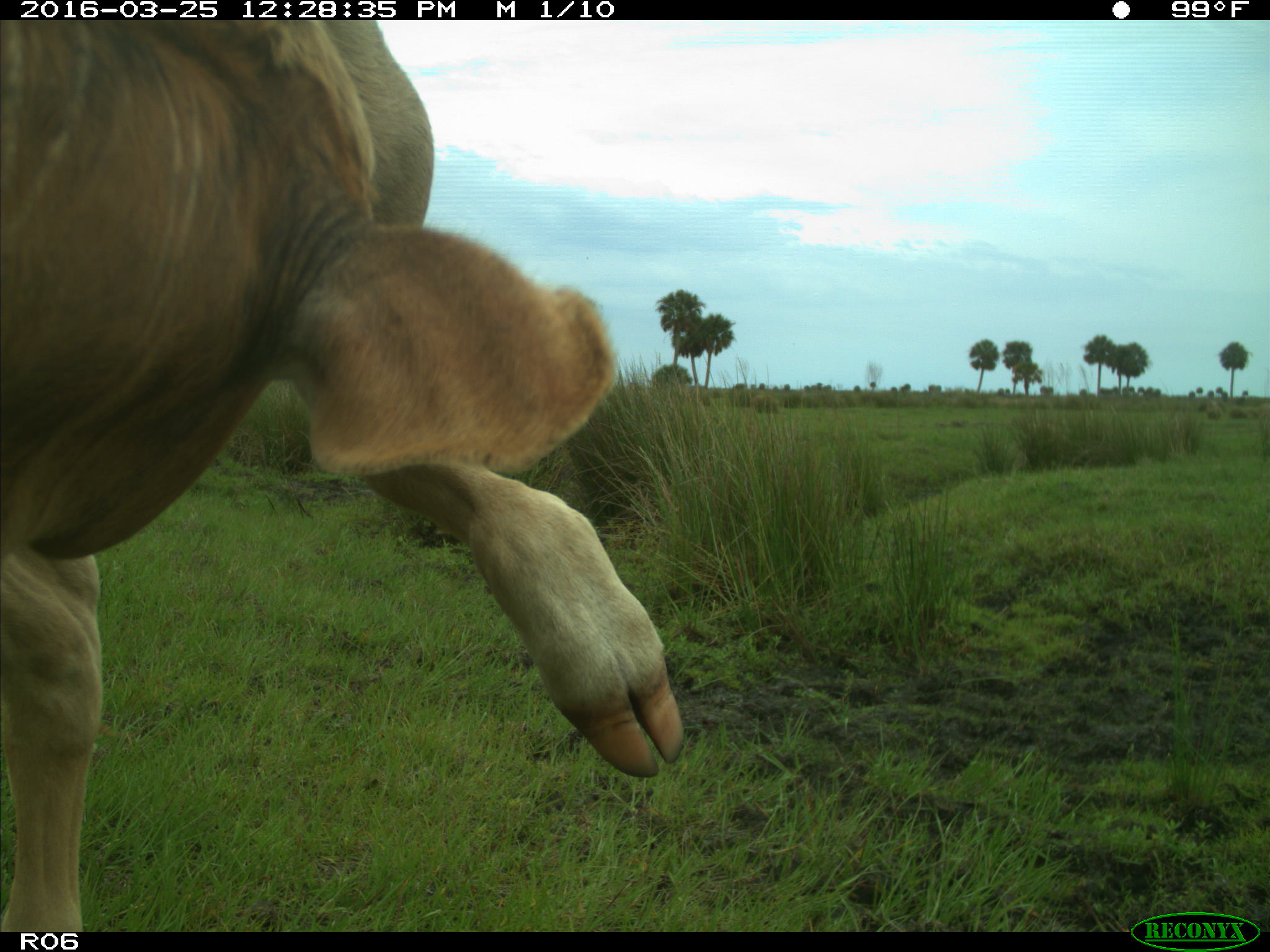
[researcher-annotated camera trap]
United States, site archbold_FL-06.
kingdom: Animalia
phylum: Chordata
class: Mammalia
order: Artiodactyla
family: Bovidae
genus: Bos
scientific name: Bos taurus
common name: domestic cow